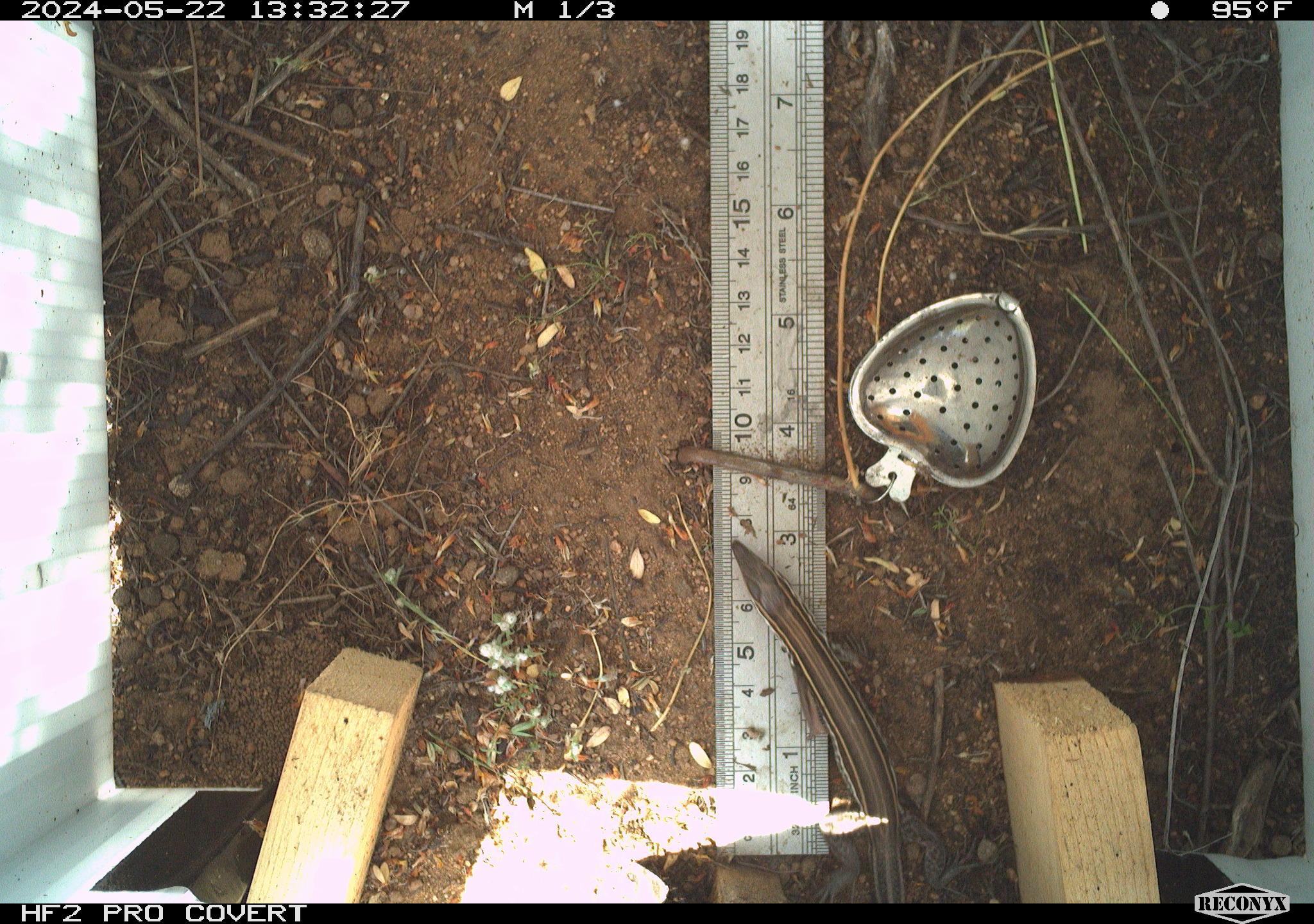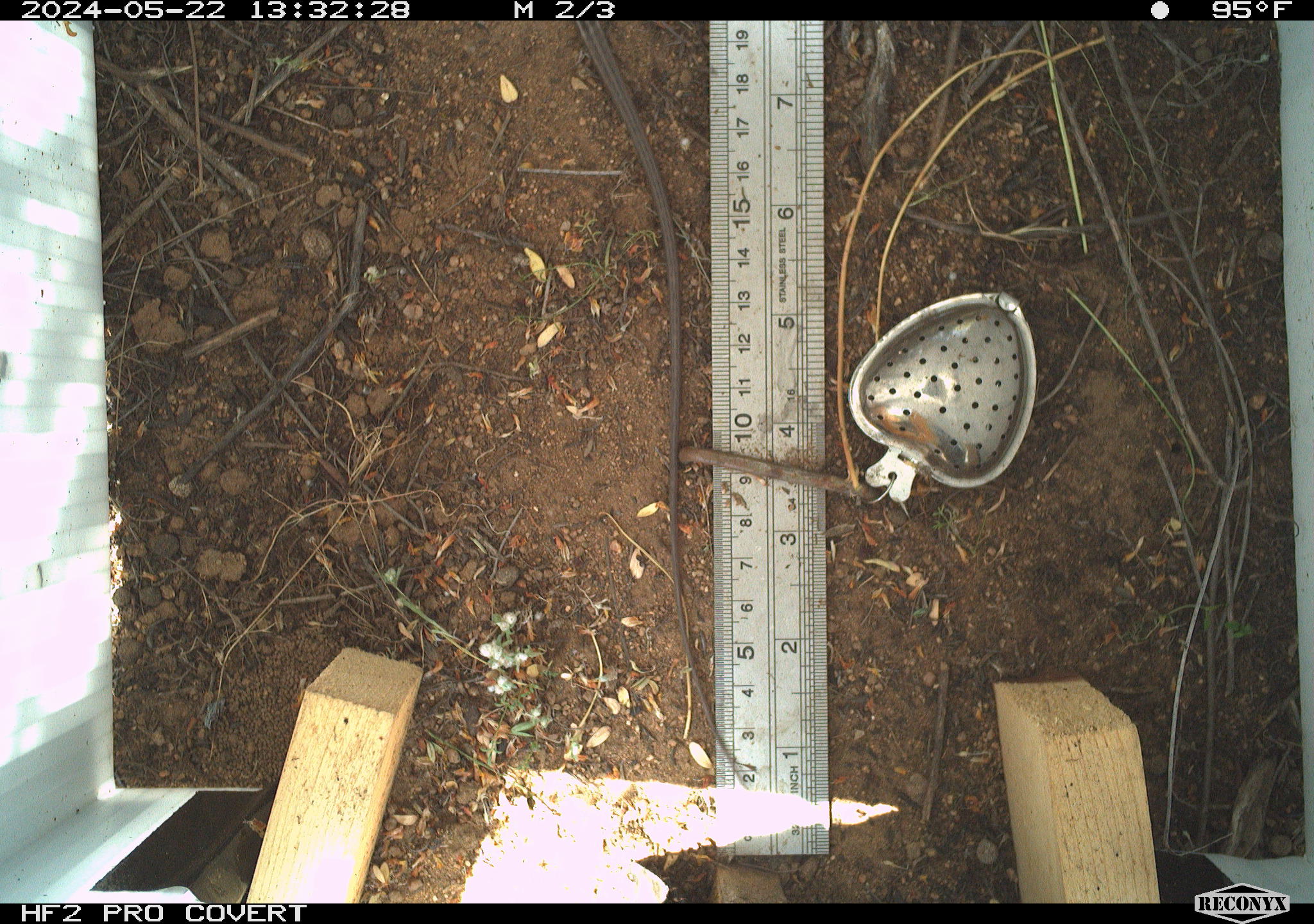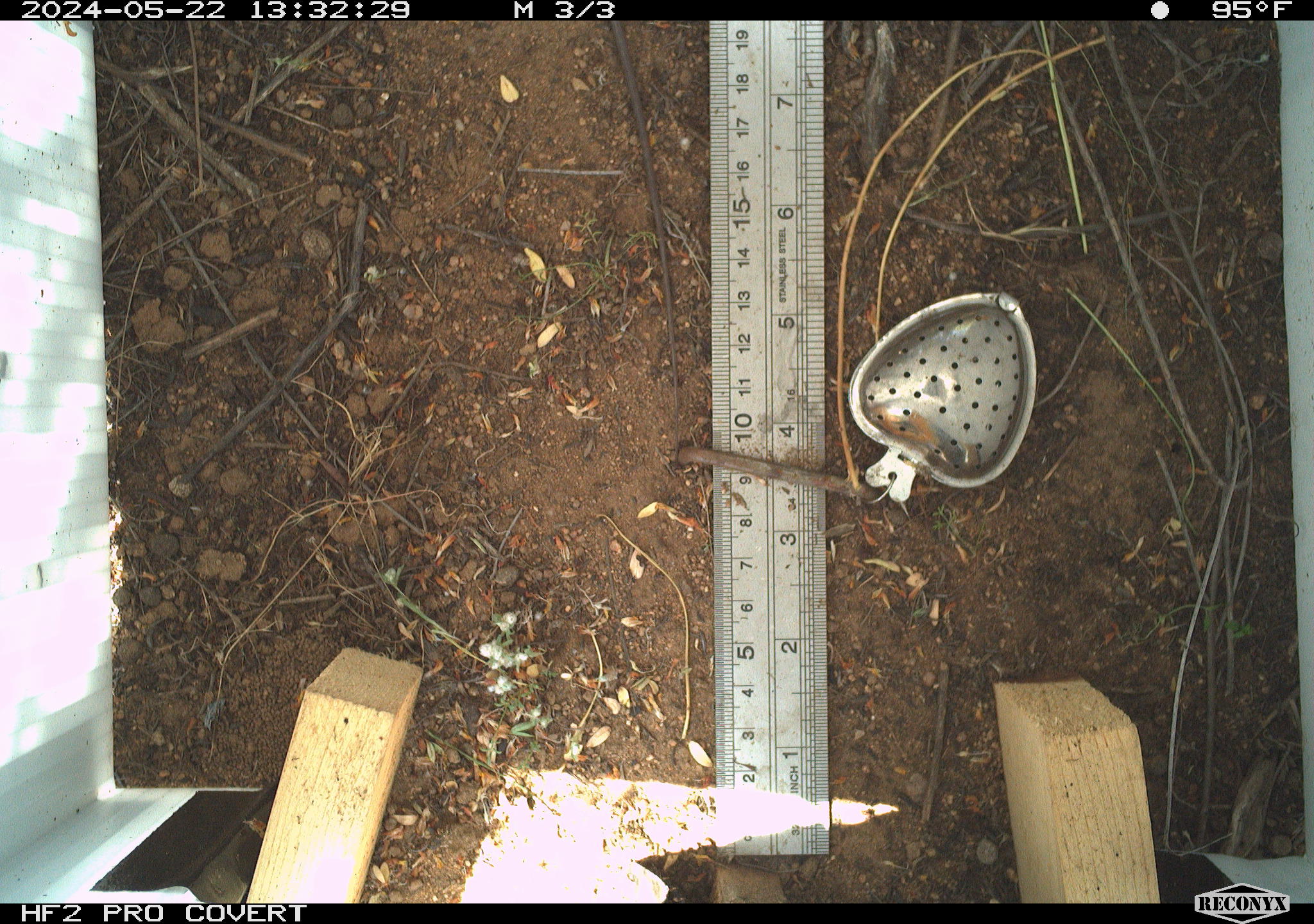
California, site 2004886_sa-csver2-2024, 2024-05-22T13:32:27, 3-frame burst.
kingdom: Animalia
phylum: Chordata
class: Reptilia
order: Squamata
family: Scincidae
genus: Plestiodon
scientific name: Plestiodon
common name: blue-tailed skinks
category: plestiodon species